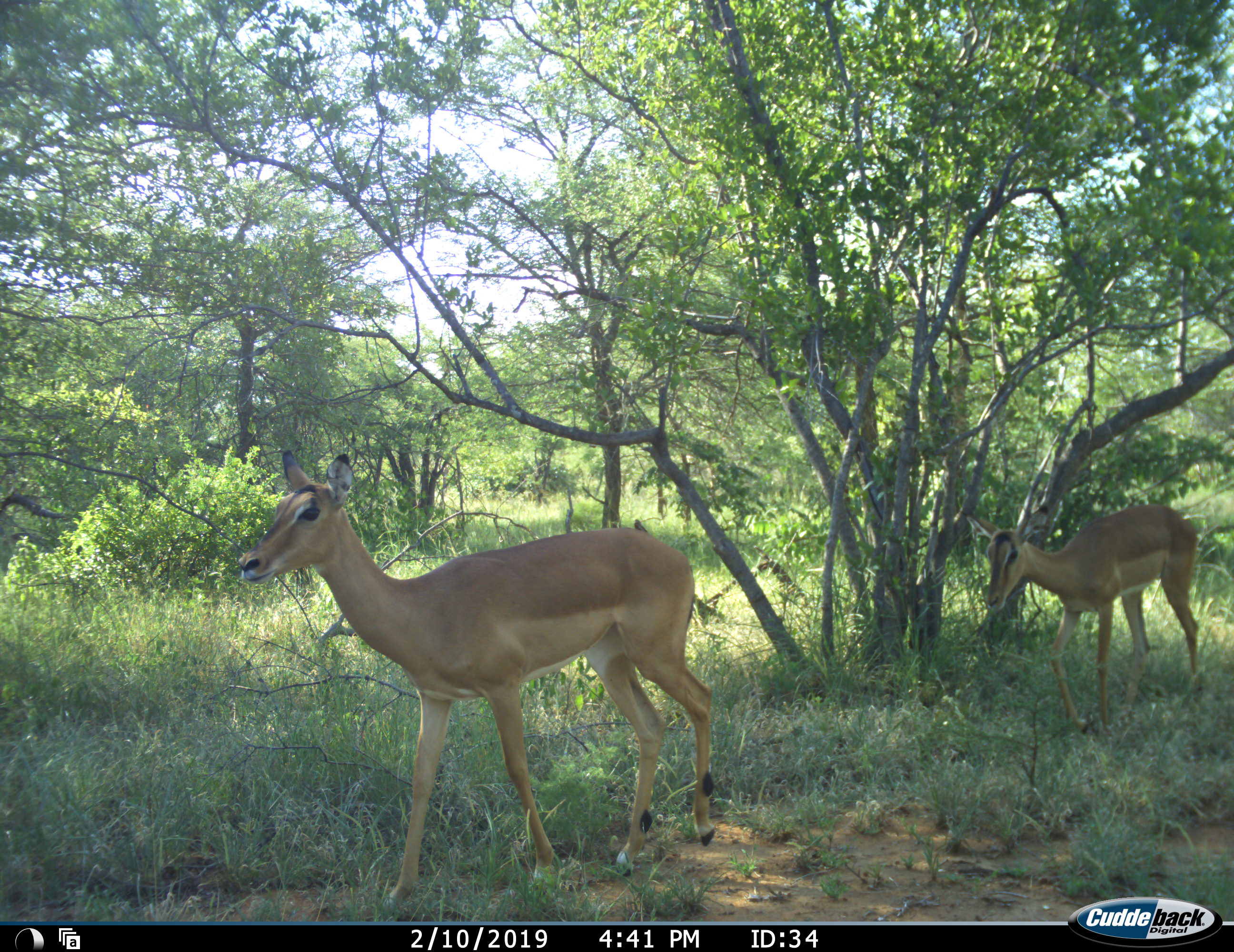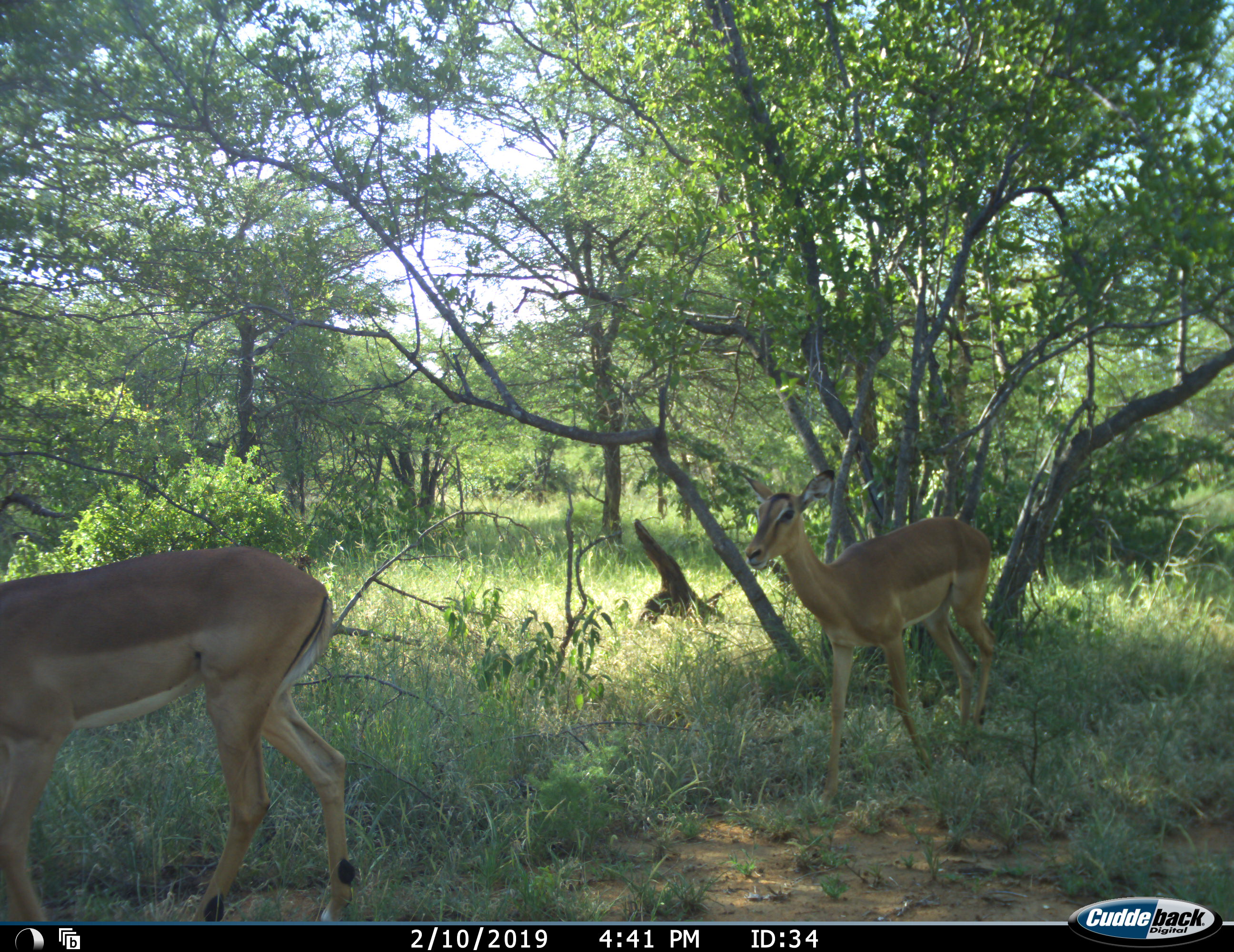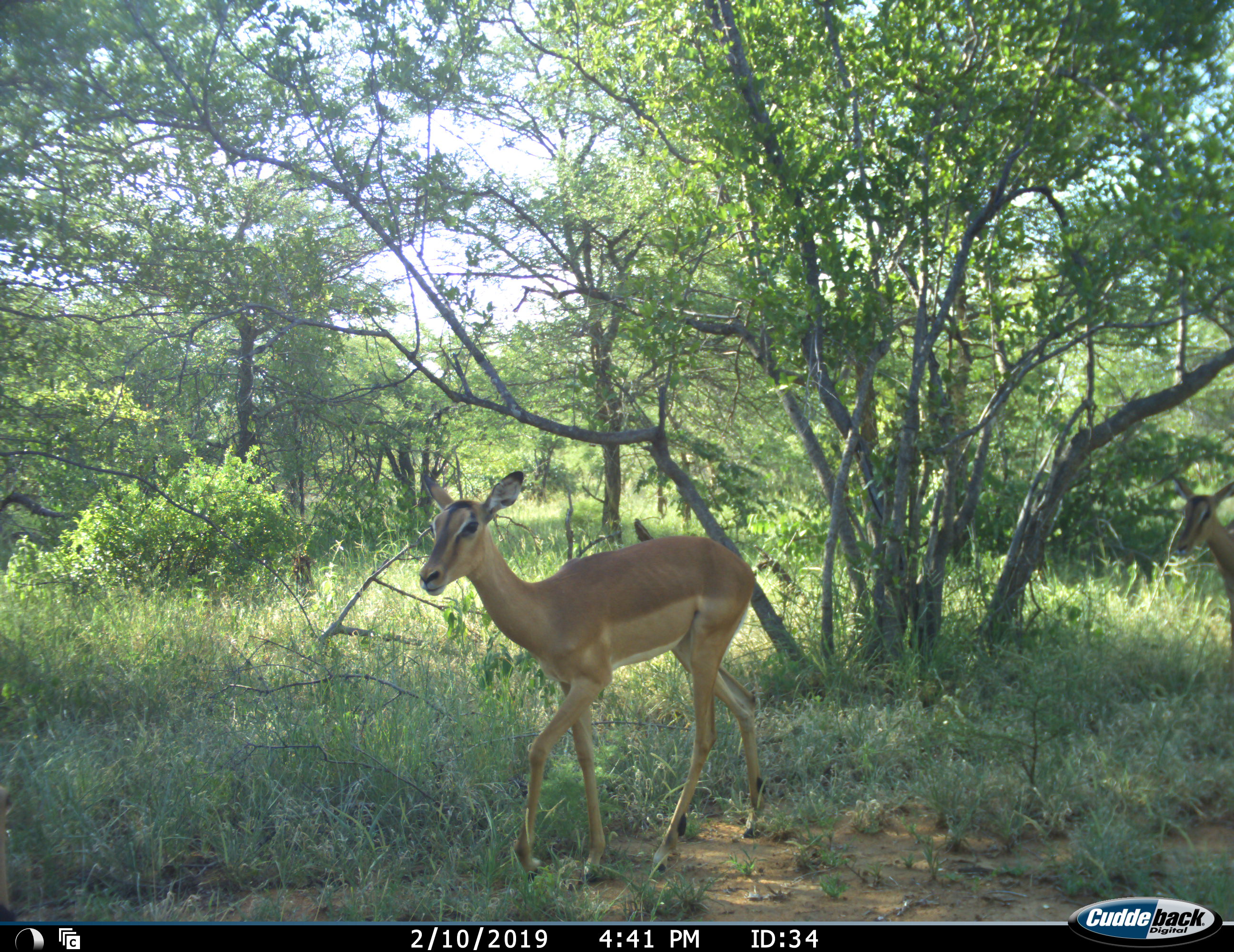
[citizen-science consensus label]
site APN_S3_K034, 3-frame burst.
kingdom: Animalia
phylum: Chordata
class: Mammalia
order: Artiodactyla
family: Bovidae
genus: Aepyceros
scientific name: Aepyceros melampus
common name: impala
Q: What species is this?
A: Impala (Aepyceros melampus).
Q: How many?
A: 3.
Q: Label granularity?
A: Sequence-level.